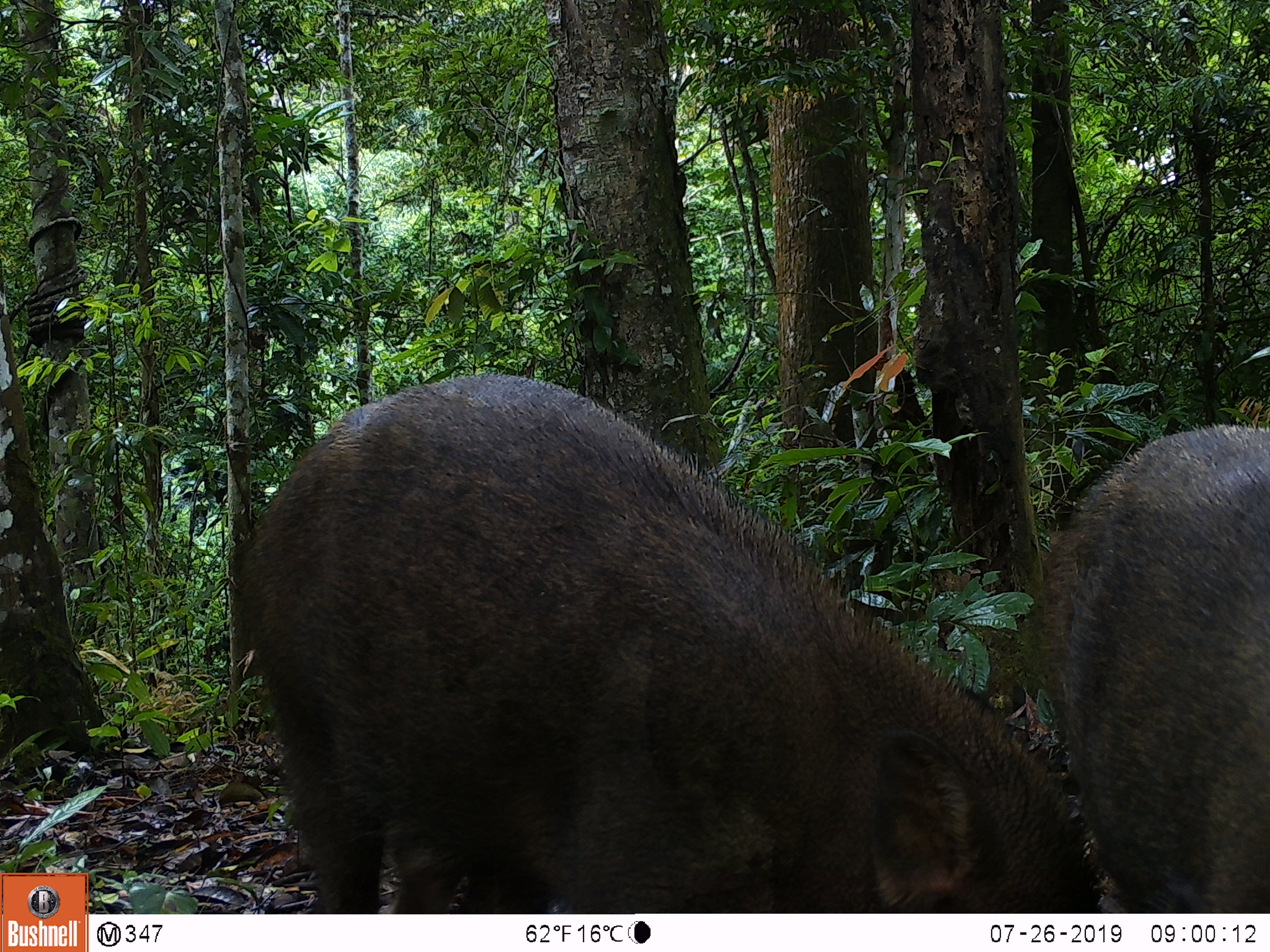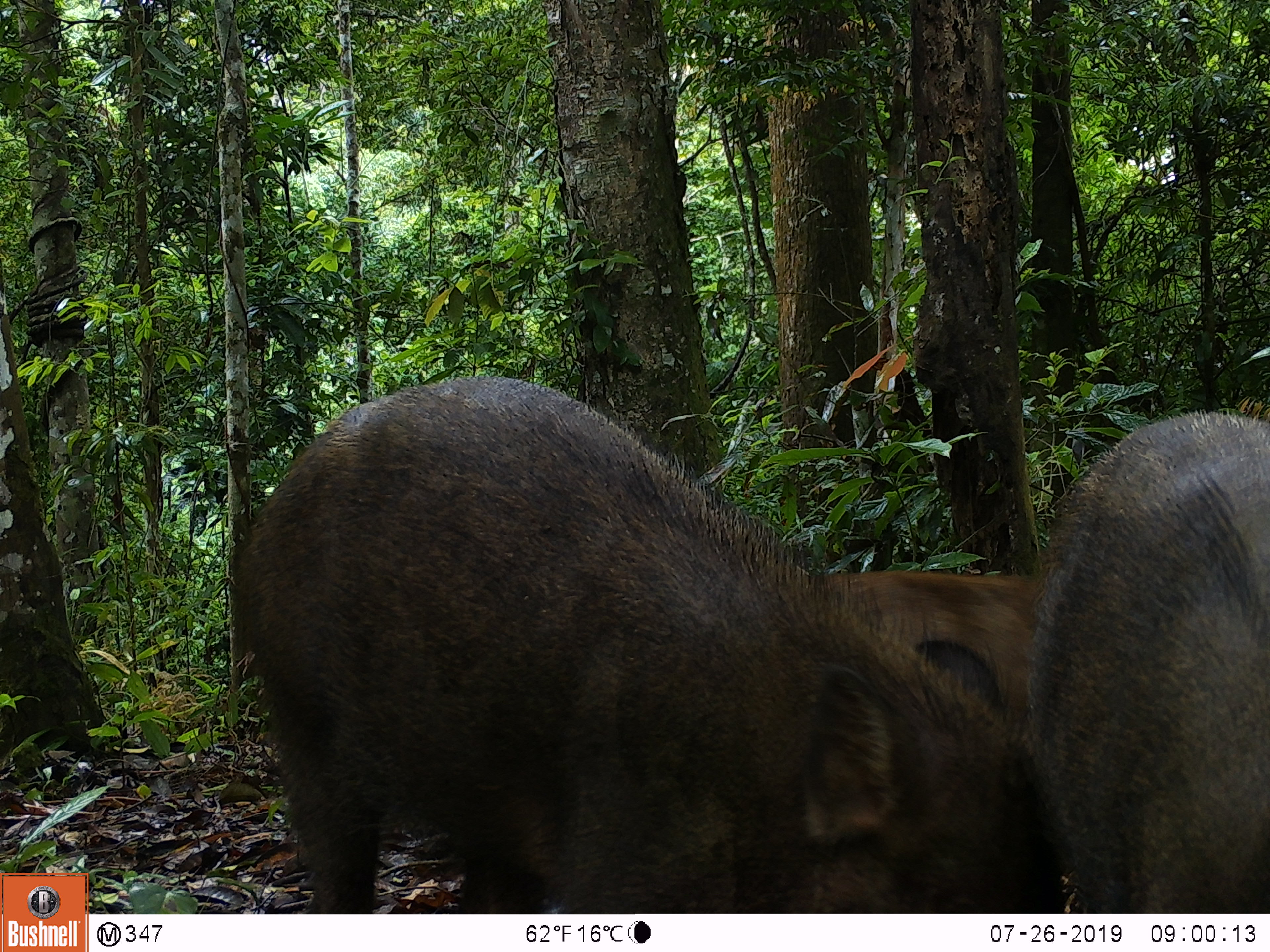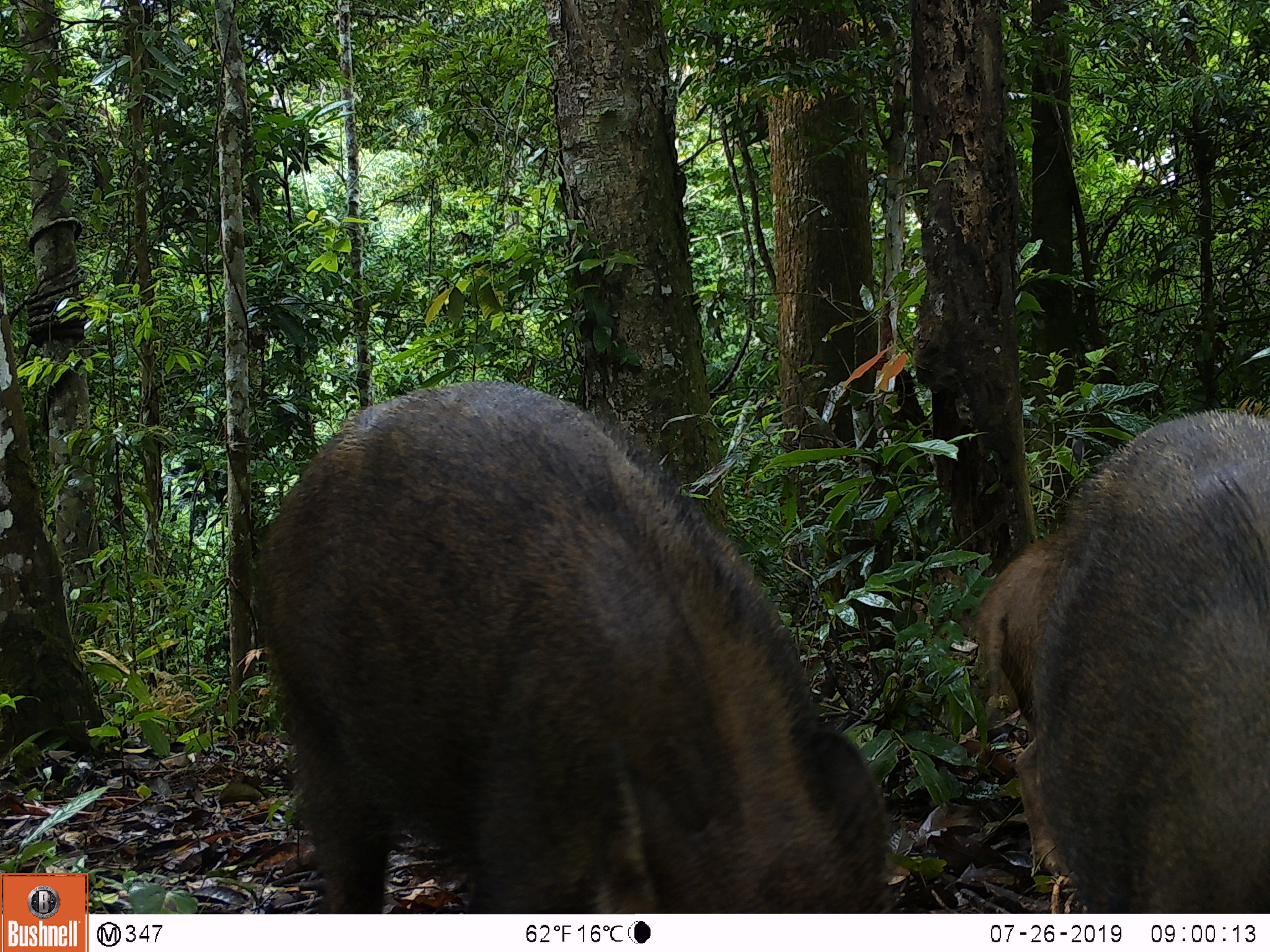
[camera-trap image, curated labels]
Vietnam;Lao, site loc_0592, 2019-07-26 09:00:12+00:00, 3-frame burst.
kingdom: Animalia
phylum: Chordata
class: Mammalia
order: Artiodactyla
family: Suidae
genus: Sus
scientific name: Sus scrofa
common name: eurasian wild pig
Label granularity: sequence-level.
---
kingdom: Animalia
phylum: Chordata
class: Aves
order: Galliformes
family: Phasianidae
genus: Polyplectron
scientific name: Polyplectron bicalcaratum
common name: gray peacock-pheasant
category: grey peacock pheasant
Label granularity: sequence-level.